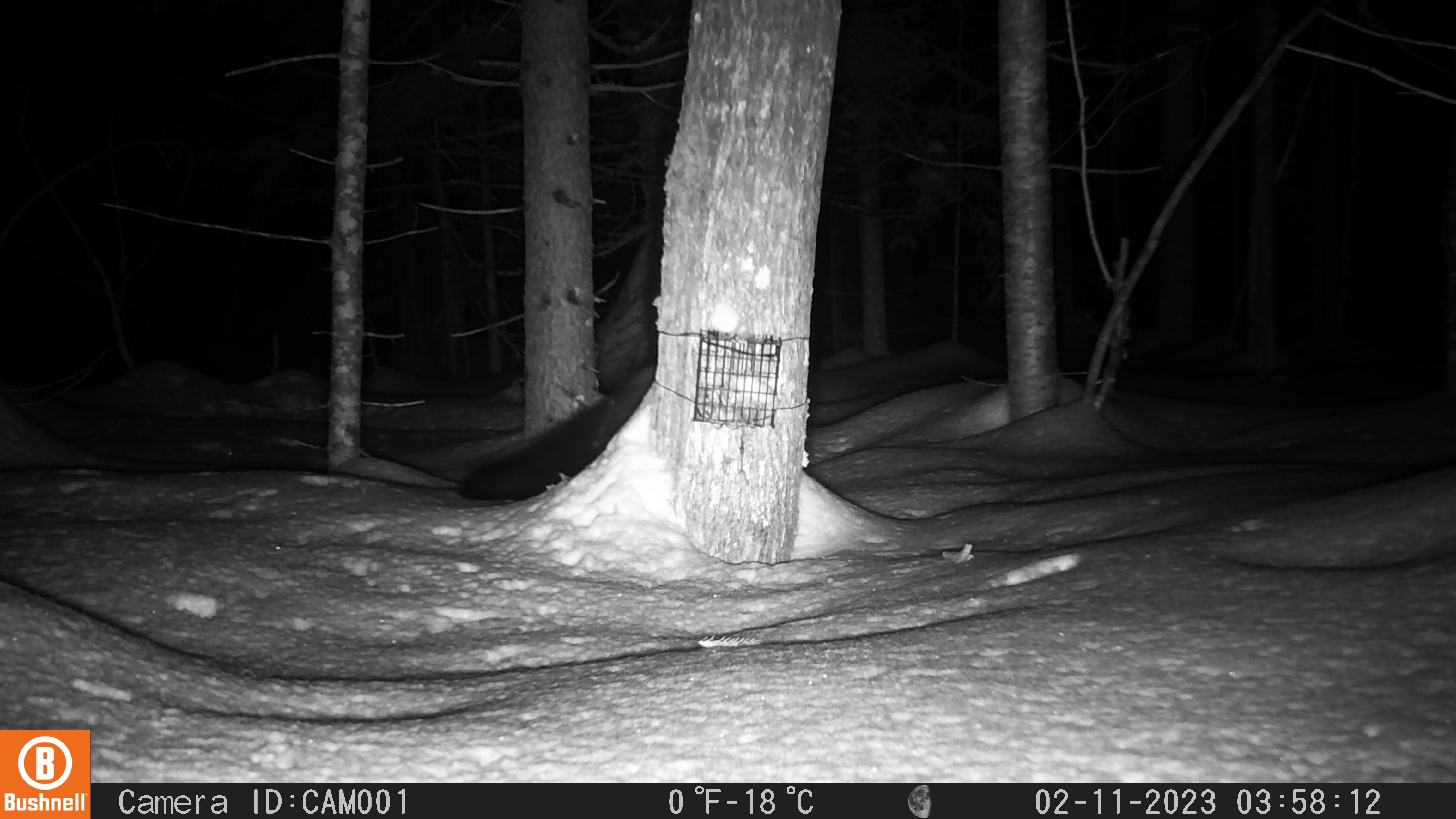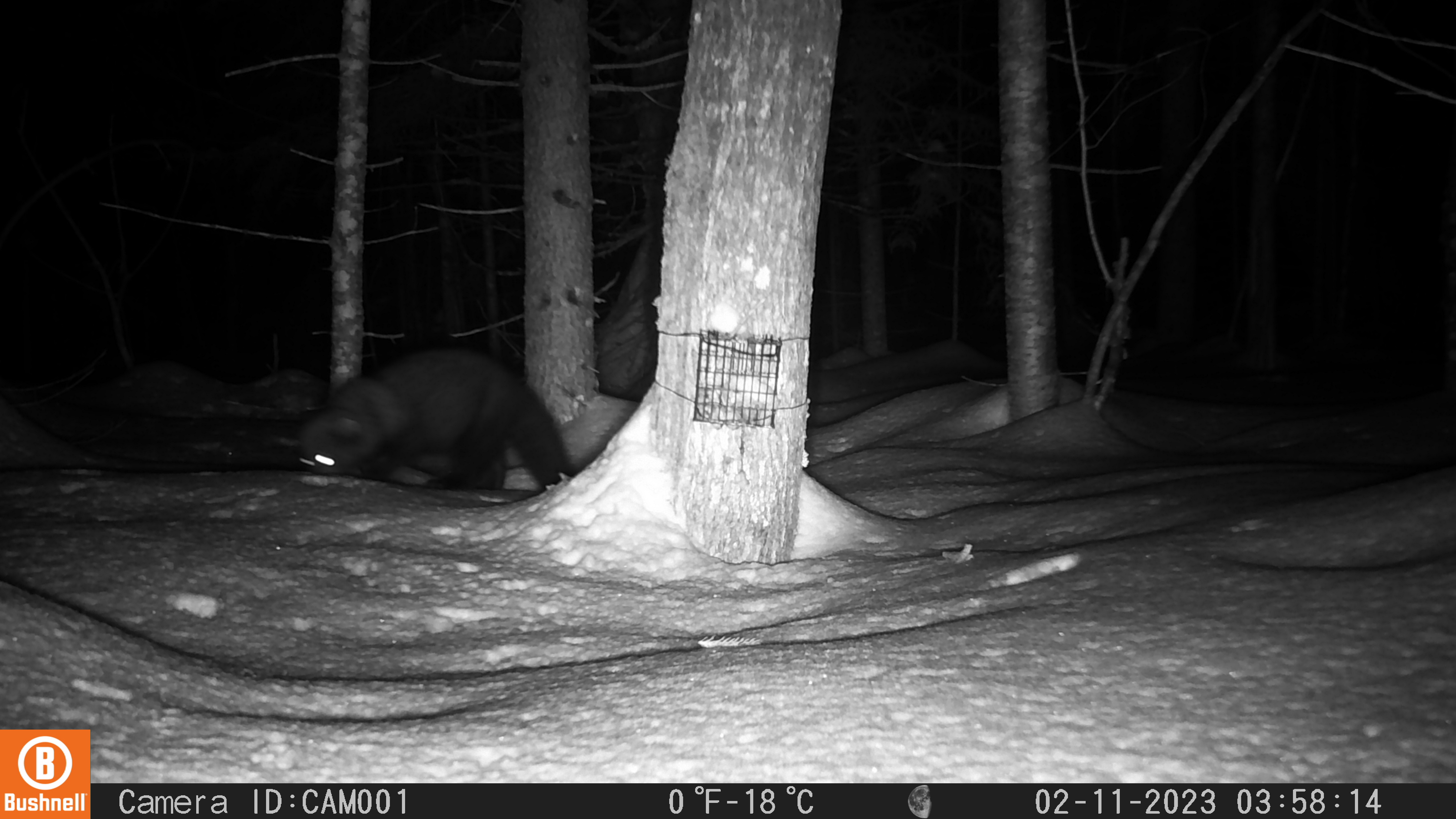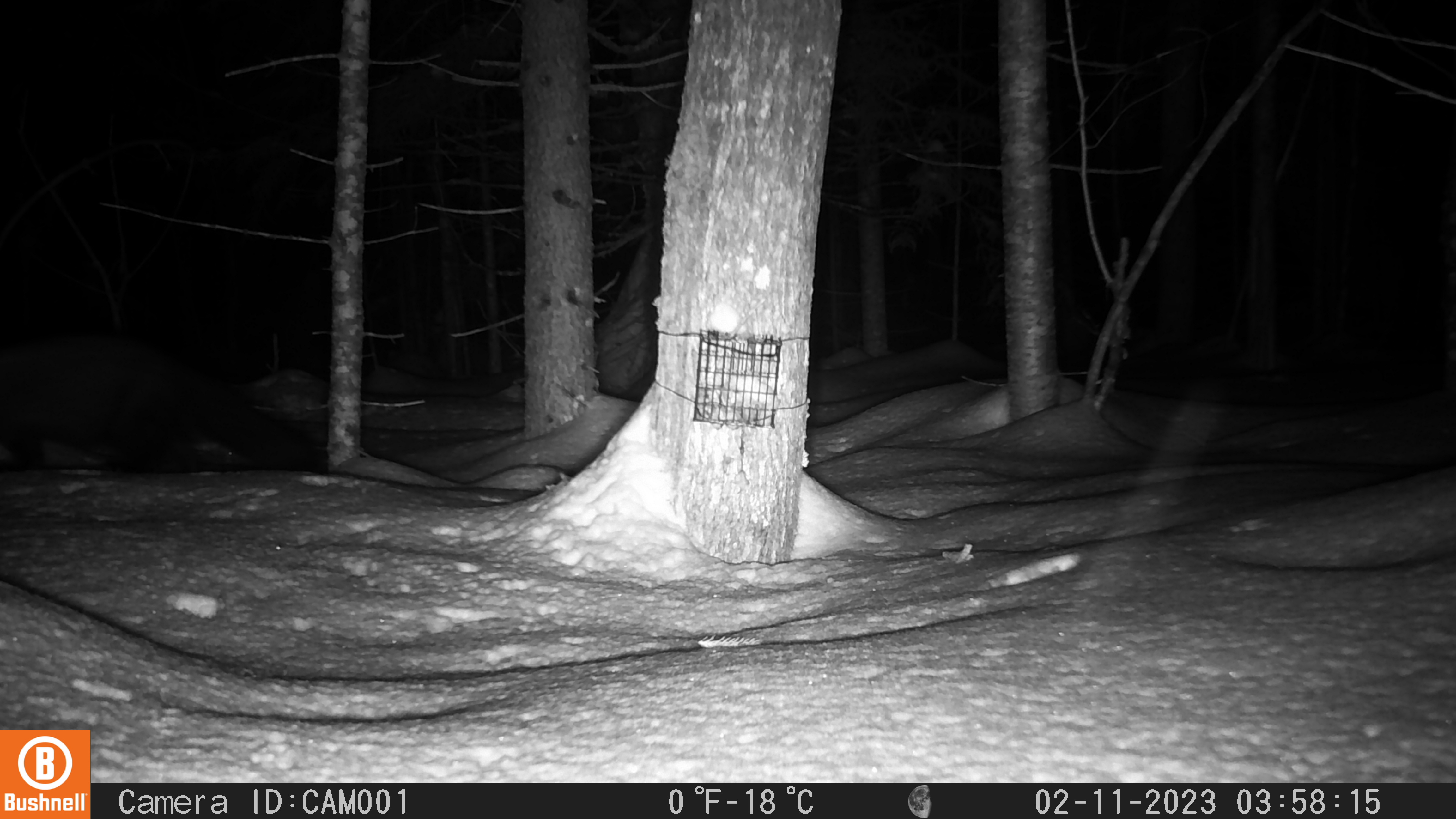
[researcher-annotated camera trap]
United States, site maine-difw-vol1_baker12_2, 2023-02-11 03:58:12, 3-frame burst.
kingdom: Animalia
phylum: Chordata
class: Mammalia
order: Carnivora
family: Mustelidae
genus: Pekania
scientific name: Pekania pennanti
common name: fisher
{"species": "fisher (Pekania pennanti)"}